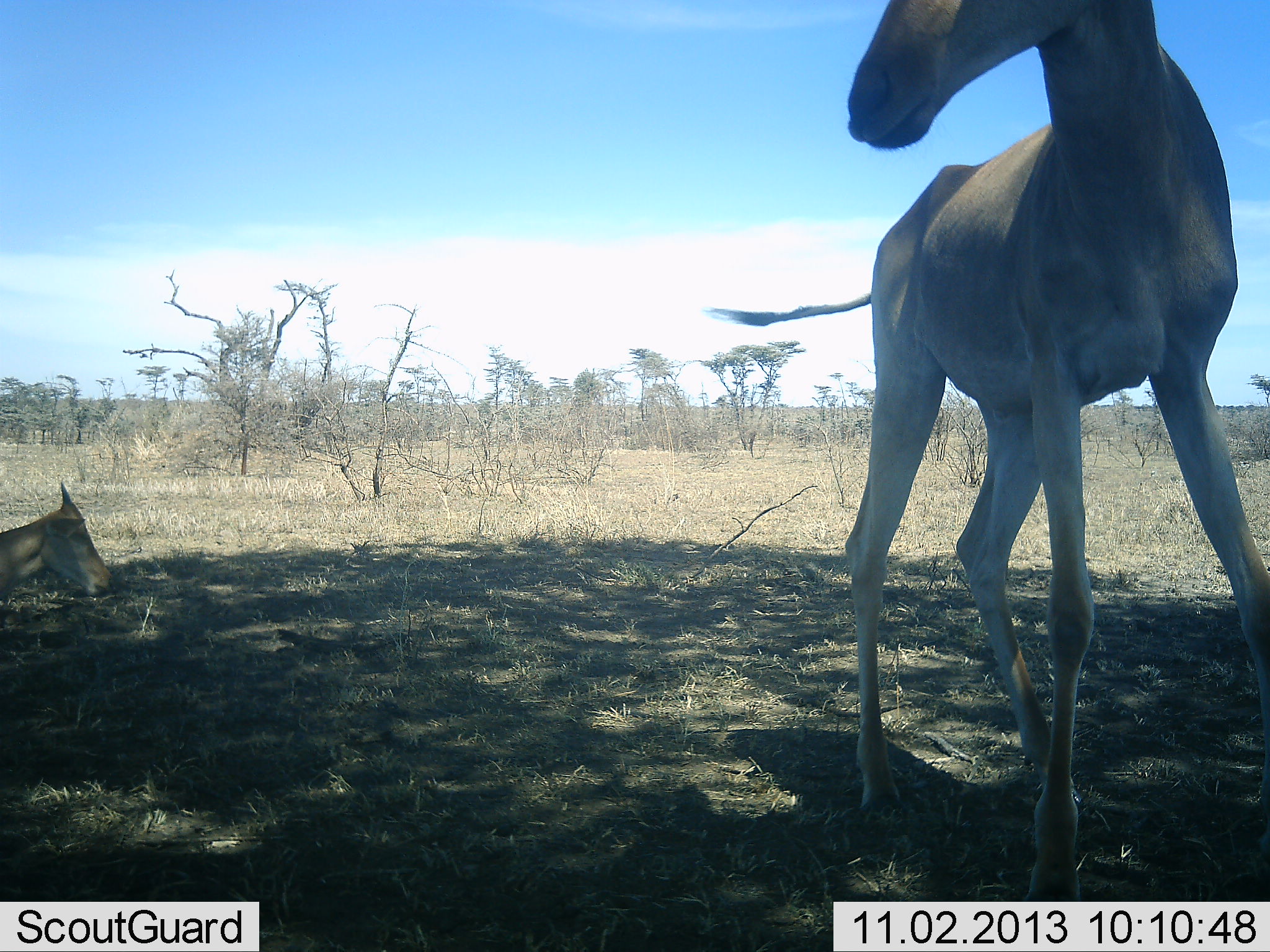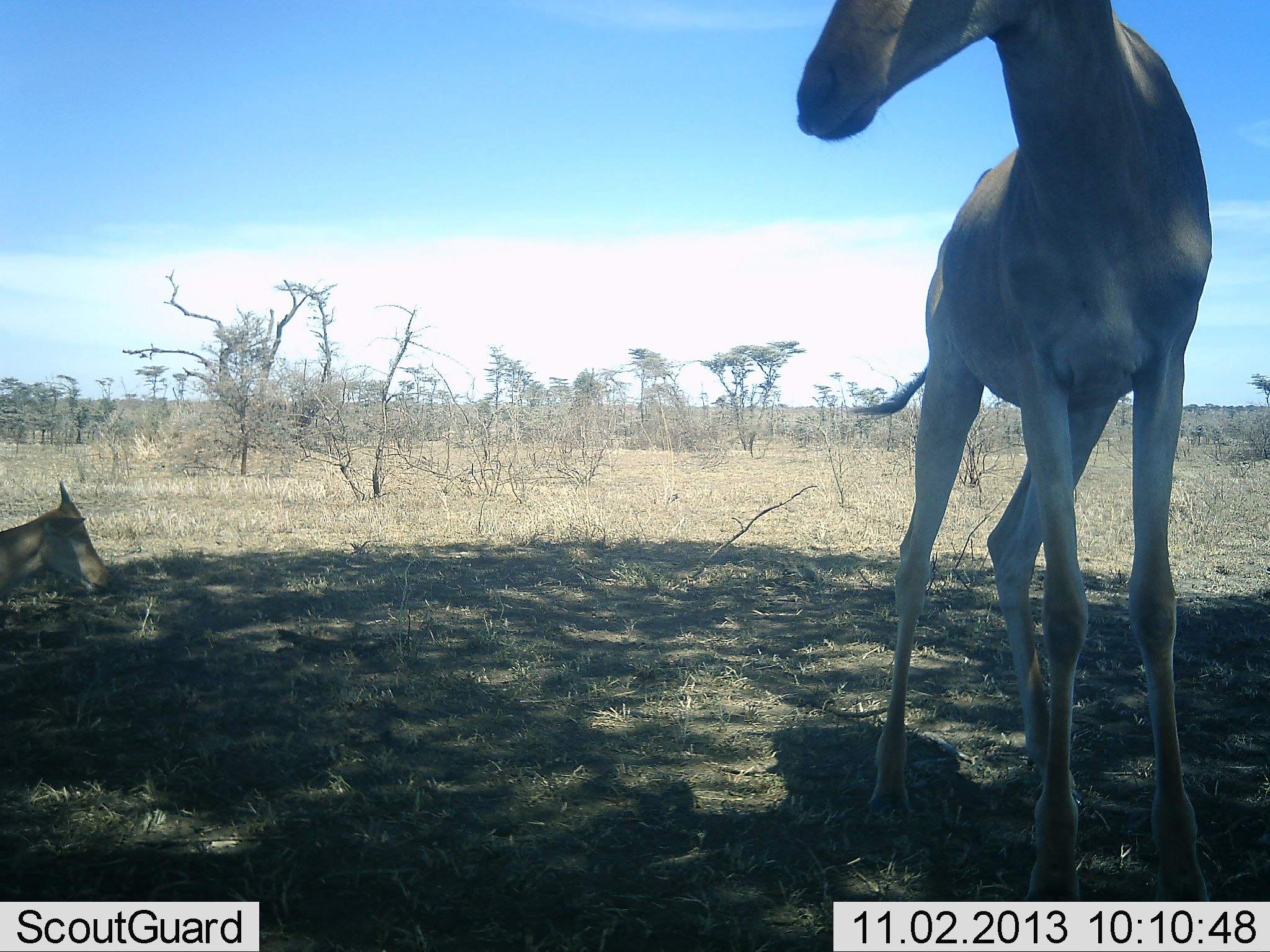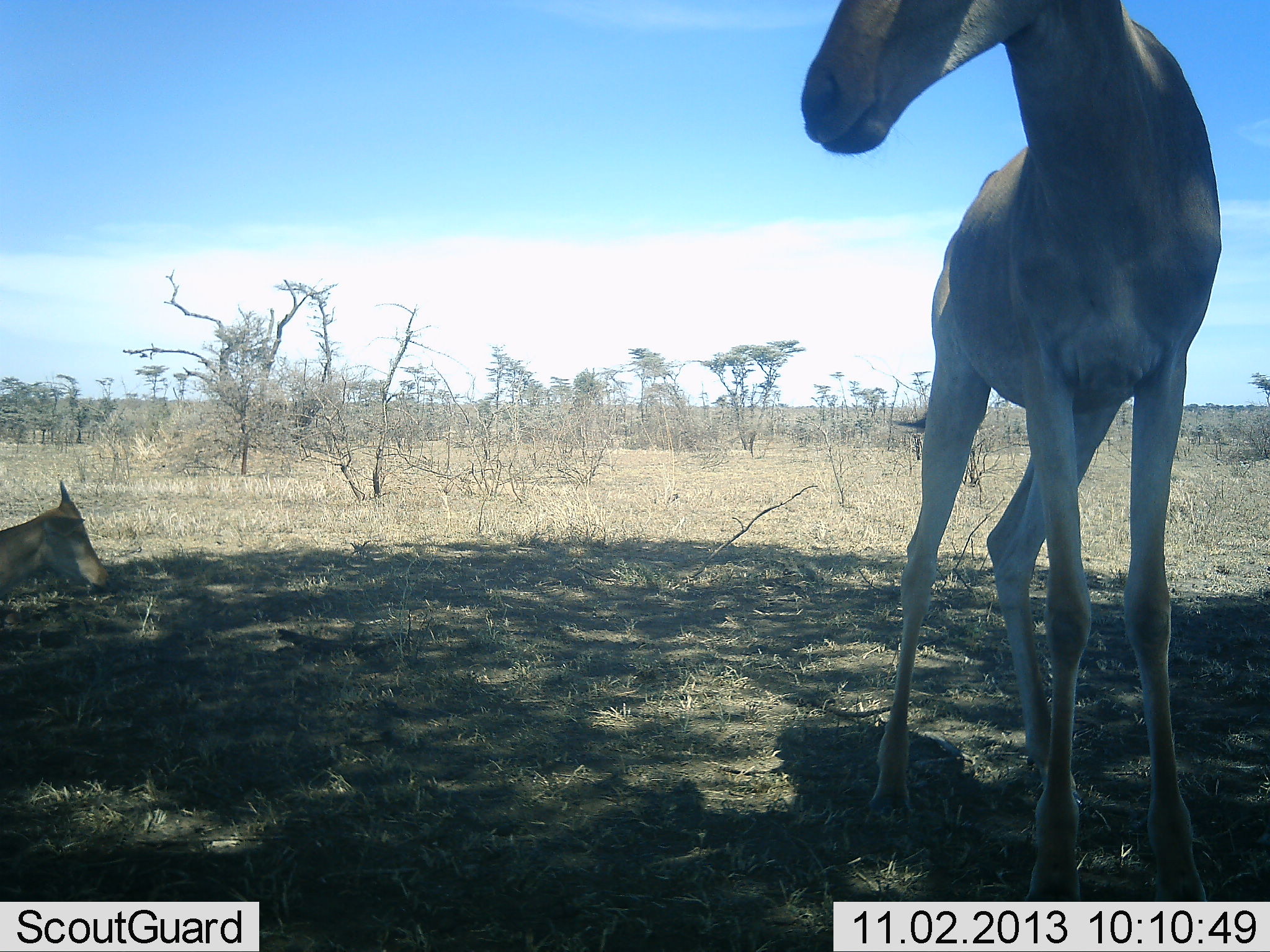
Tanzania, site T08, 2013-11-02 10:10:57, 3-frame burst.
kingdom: Animalia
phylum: Chordata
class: Mammalia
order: Artiodactyla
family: Bovidae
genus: Alcelaphus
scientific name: Alcelaphus buselaphus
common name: hartebeest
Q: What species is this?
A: Hartebeest (Alcelaphus buselaphus).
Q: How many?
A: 2.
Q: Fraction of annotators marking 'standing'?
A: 100%.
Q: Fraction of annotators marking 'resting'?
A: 69%.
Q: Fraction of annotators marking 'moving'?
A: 8%.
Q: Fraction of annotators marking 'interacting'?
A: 0%.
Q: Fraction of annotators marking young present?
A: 62%.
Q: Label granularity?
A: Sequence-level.